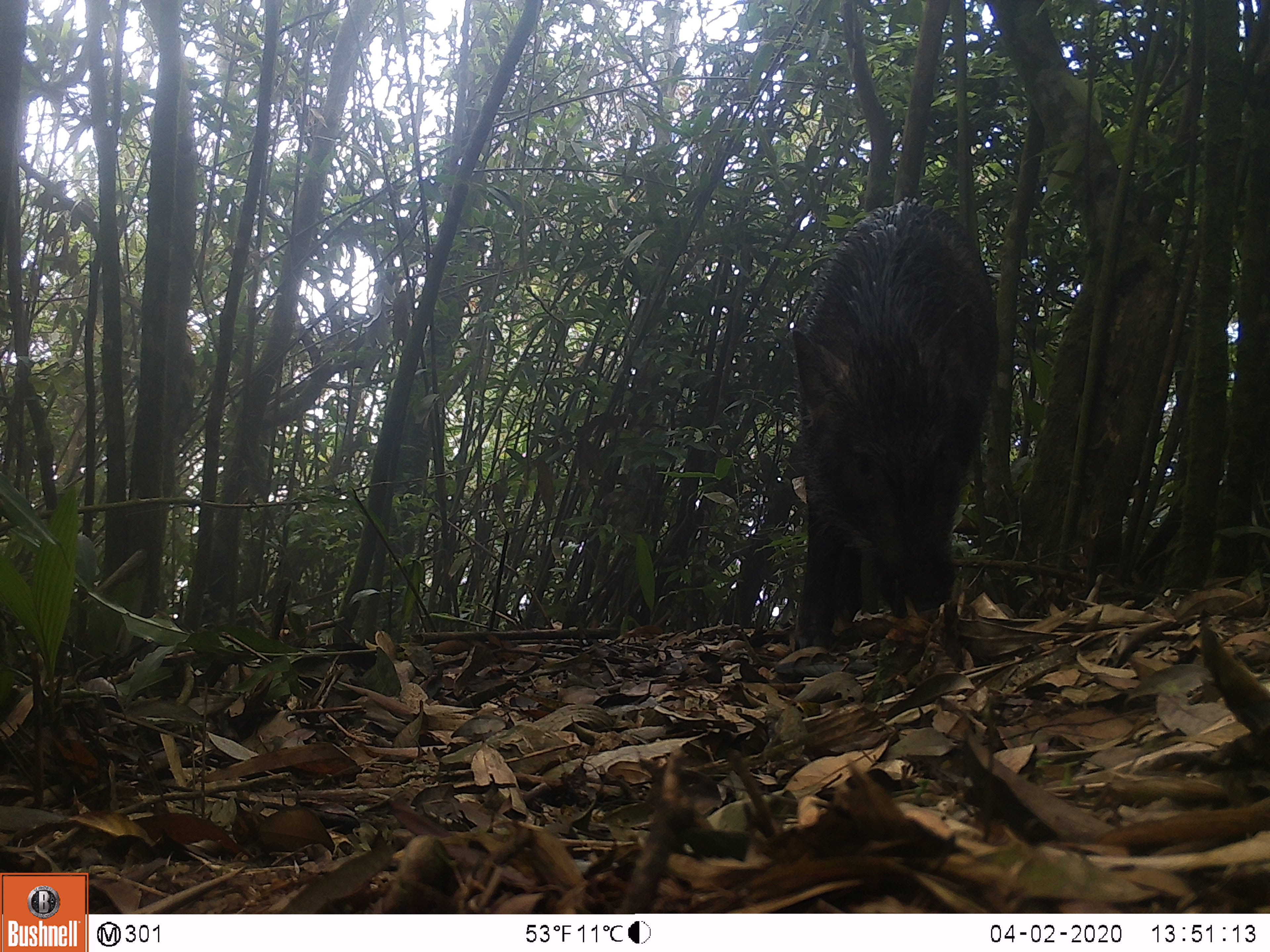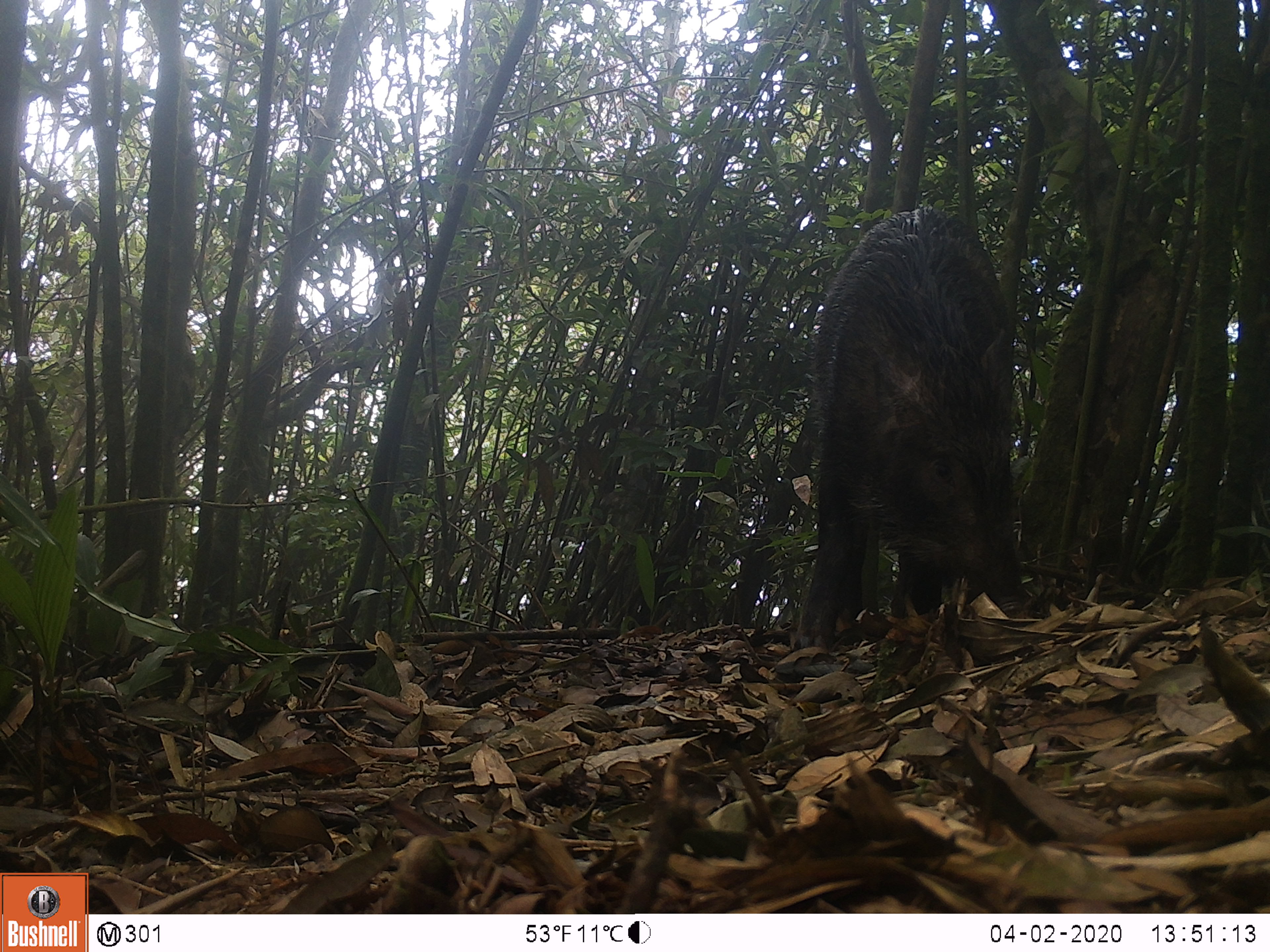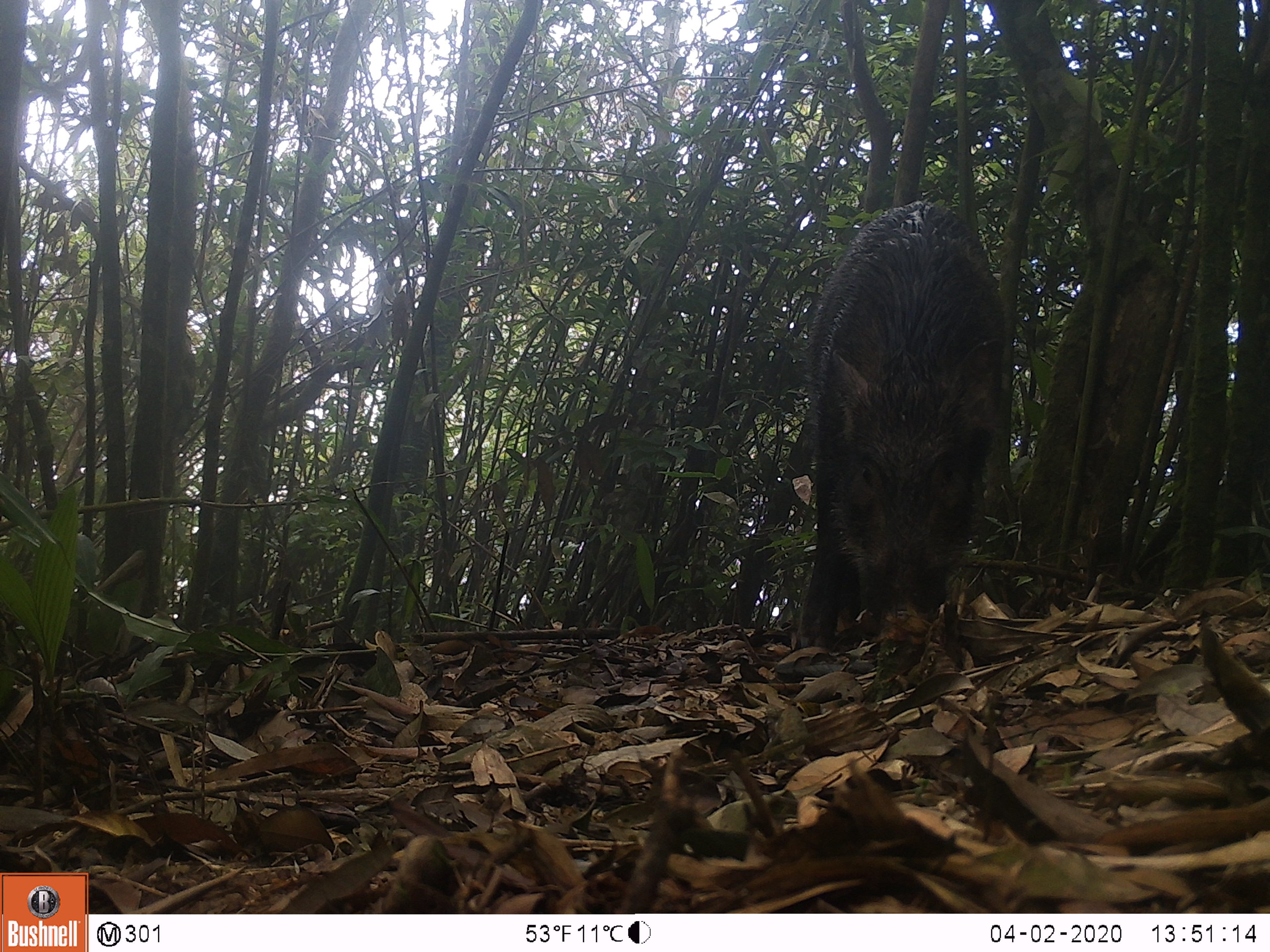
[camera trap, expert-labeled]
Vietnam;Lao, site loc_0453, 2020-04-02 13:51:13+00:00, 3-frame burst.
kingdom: Animalia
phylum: Chordata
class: Mammalia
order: Artiodactyla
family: Suidae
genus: Sus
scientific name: Sus scrofa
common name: eurasian wild pig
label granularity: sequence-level